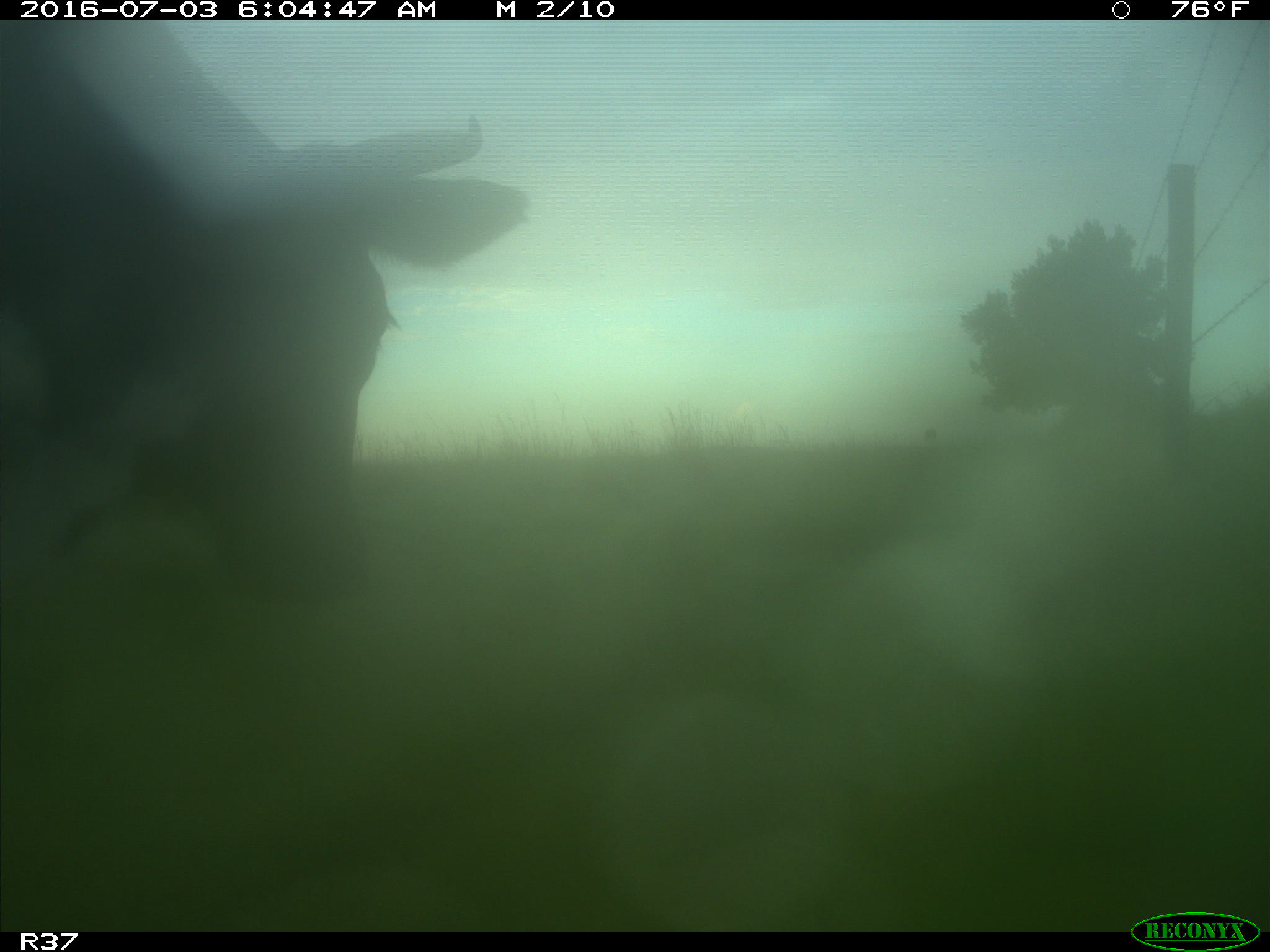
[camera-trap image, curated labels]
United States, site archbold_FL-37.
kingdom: Animalia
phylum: Chordata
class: Mammalia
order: Artiodactyla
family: Bovidae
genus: Bos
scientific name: Bos taurus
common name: domestic cow